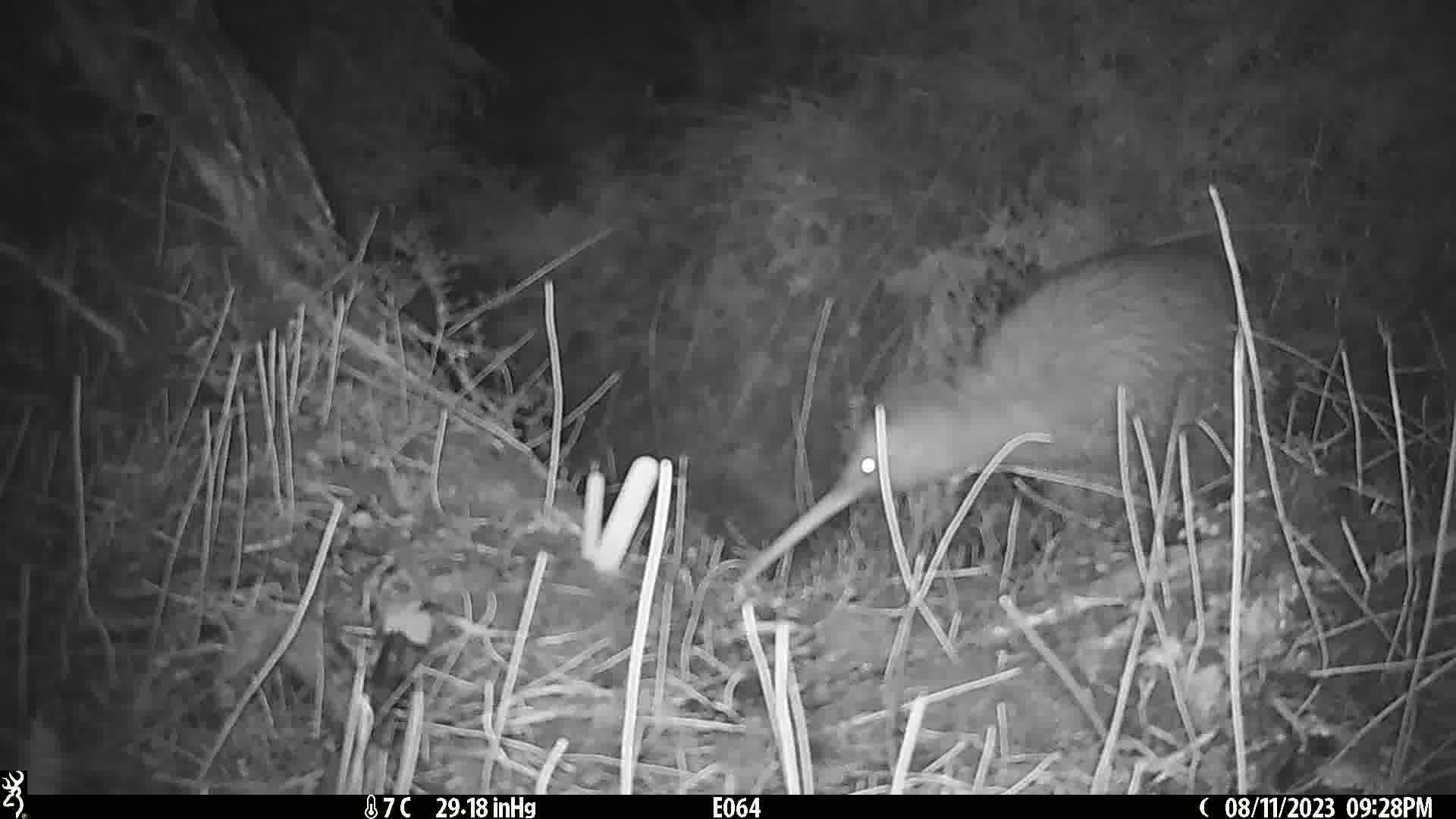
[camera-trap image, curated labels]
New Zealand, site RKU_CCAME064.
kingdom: Animalia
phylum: Chordata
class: Aves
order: Apterygiformes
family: Apterygidae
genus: Apteryx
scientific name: Apteryx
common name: kiwi